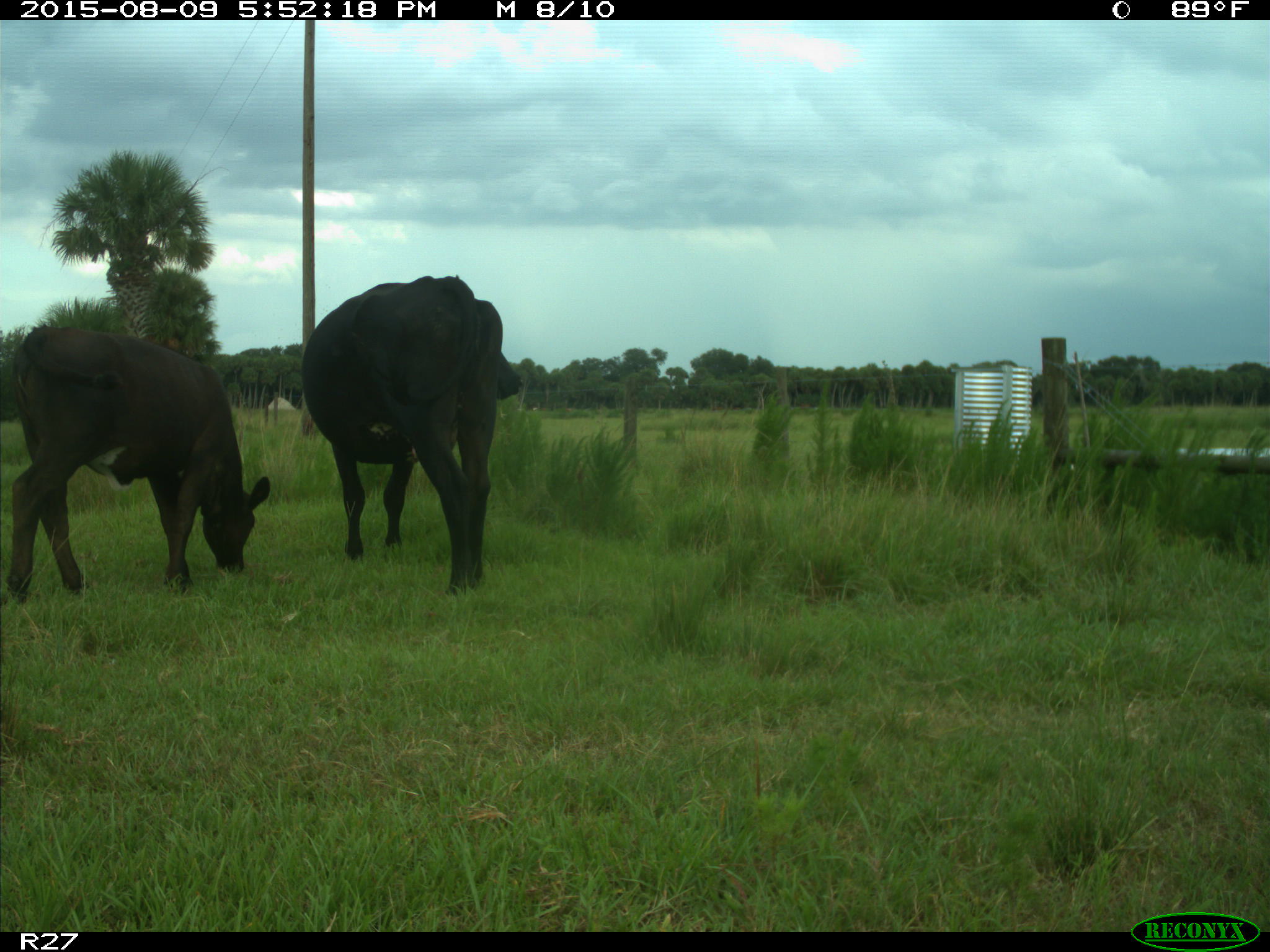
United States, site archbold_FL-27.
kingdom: Animalia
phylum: Chordata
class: Mammalia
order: Artiodactyla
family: Bovidae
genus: Bos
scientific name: Bos taurus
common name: domestic cow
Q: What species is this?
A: Bos taurus (domestic cow).